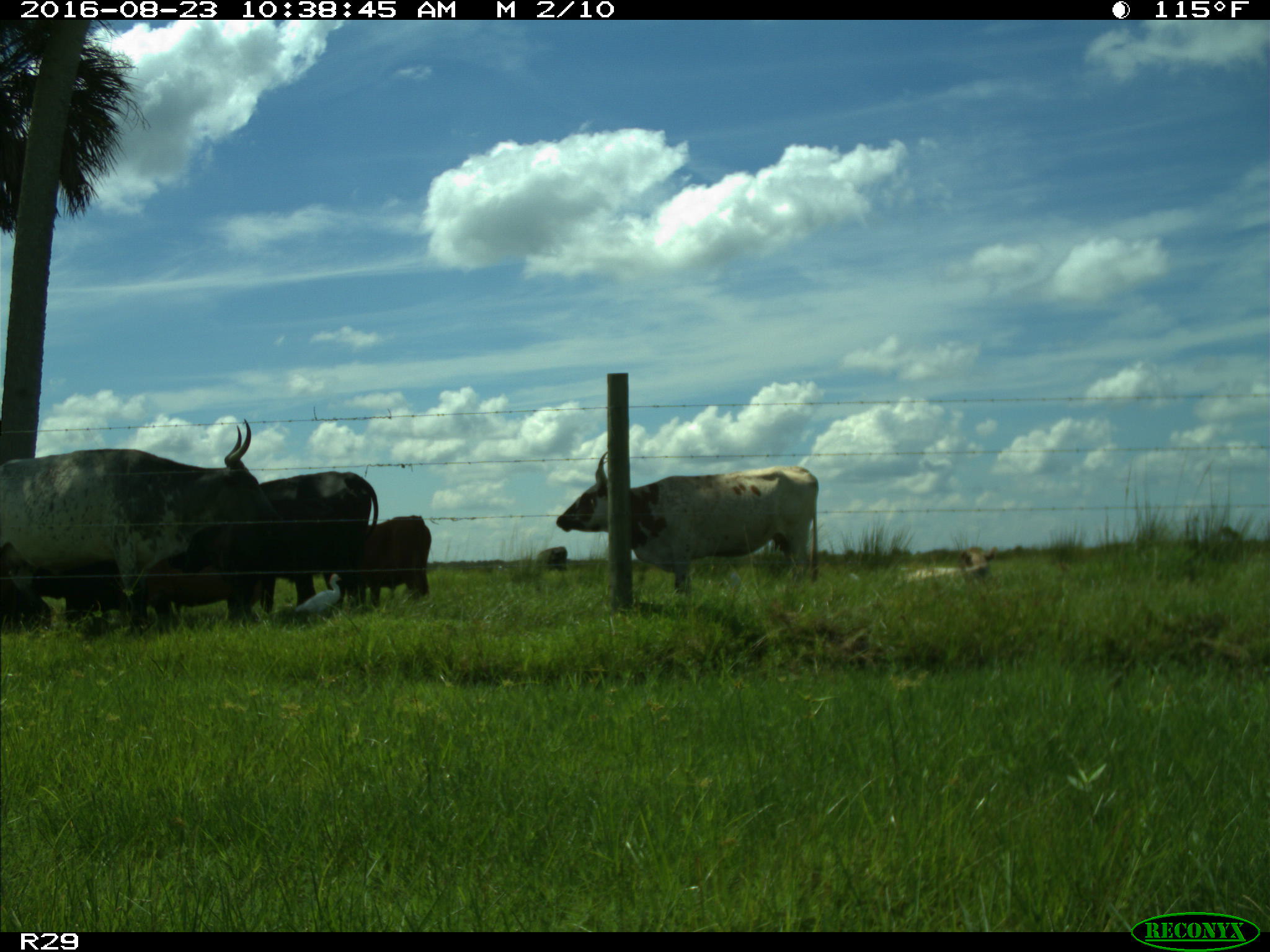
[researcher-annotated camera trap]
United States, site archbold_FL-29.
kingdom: Animalia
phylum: Chordata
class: Mammalia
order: Artiodactyla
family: Bovidae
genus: Bos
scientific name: Bos taurus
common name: domestic cow